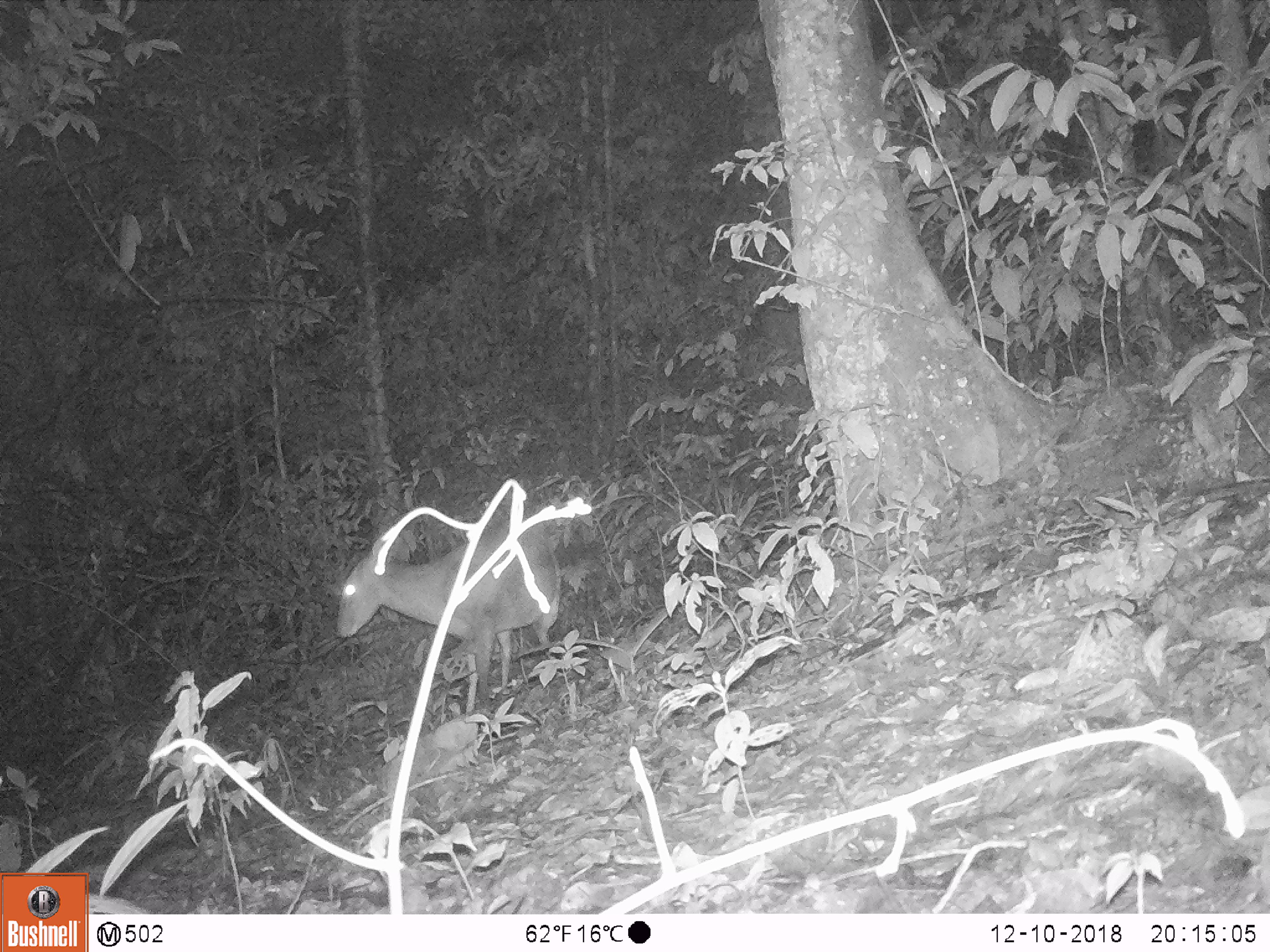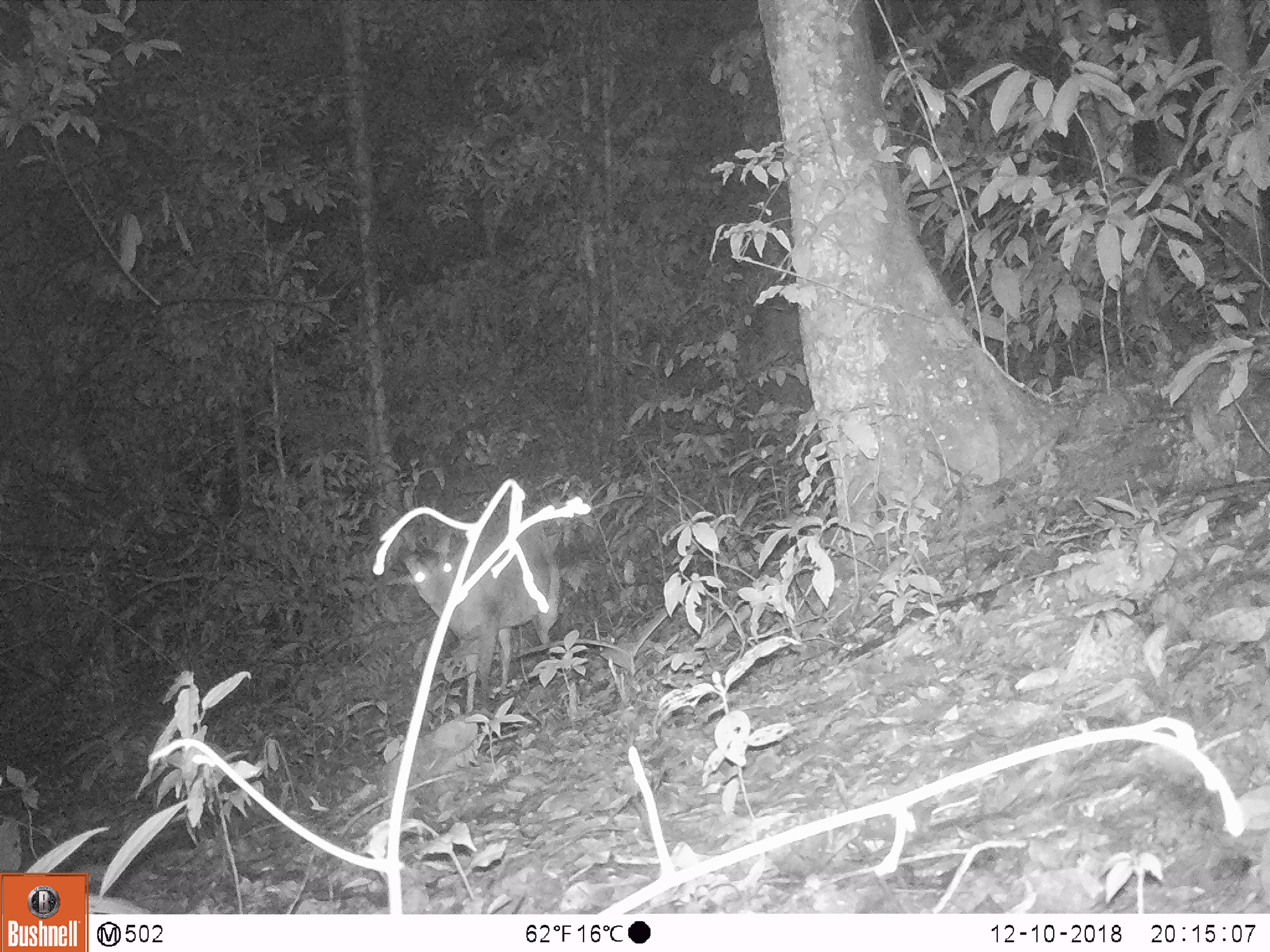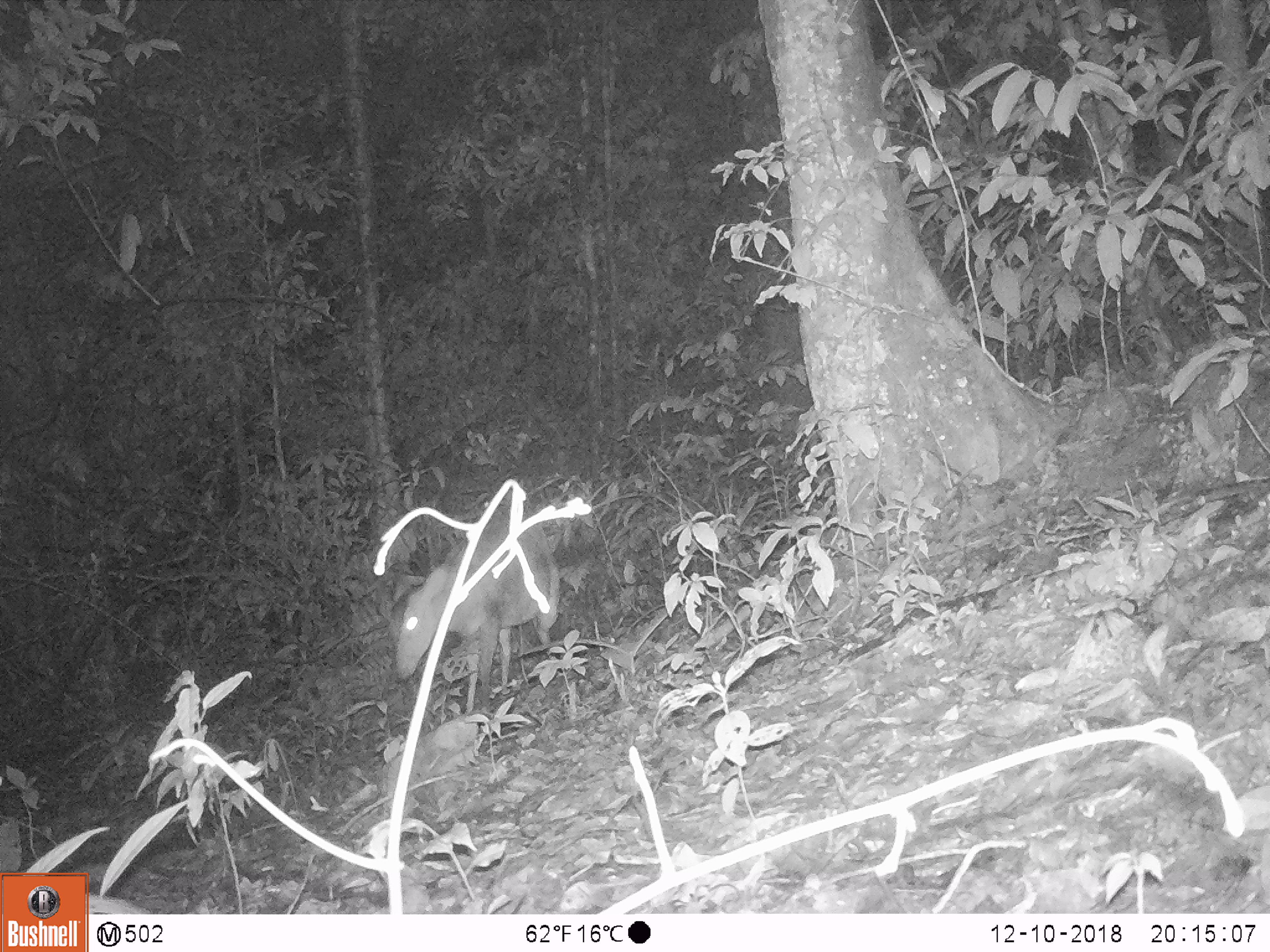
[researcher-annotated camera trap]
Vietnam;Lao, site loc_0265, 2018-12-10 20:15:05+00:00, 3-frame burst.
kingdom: Animalia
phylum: Chordata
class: Mammalia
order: Artiodactyla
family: Cervidae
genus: Muntiacus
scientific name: Muntiacus vuquangensis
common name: large-antlered muntjac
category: large antlered muntjac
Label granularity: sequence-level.